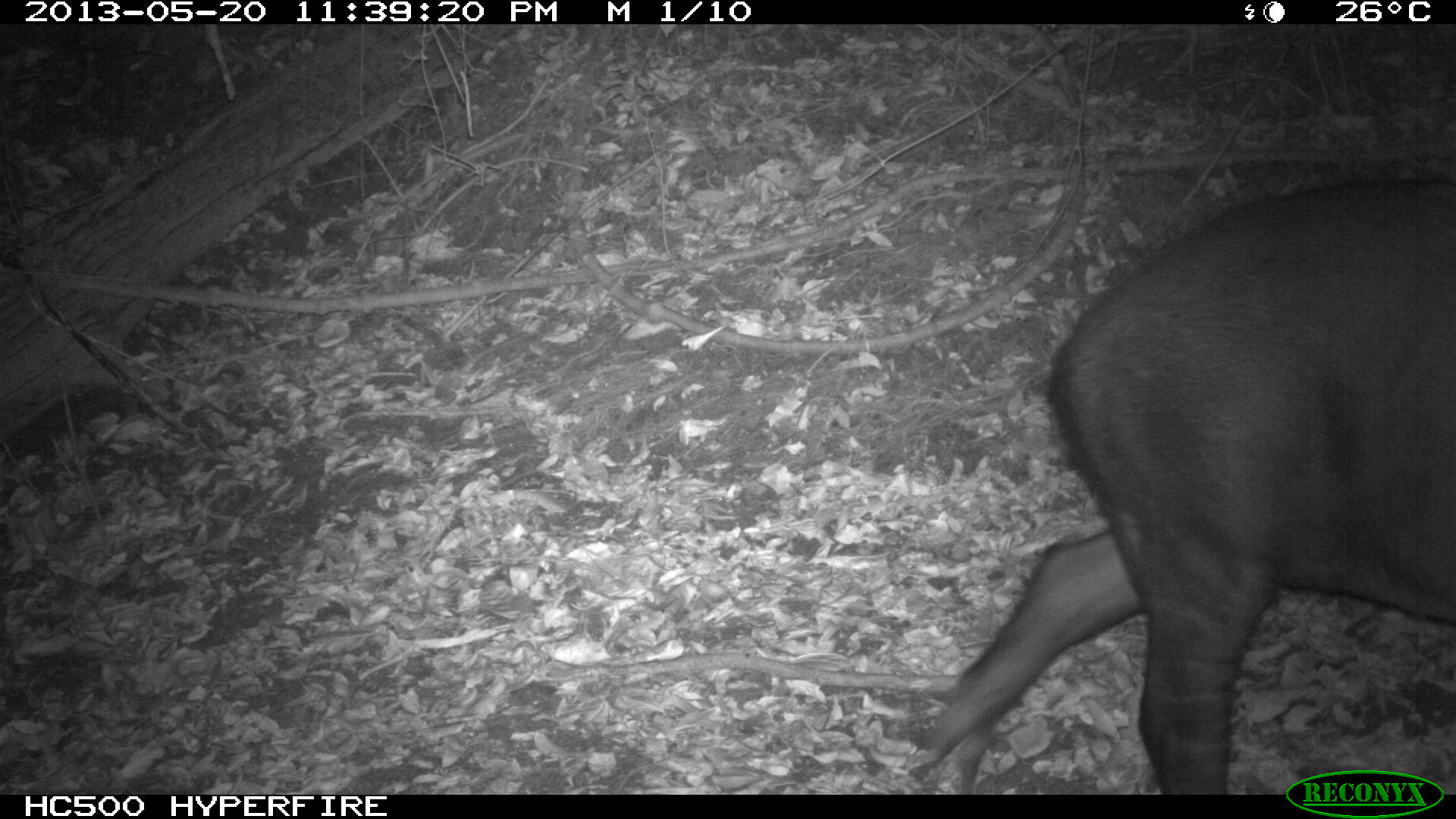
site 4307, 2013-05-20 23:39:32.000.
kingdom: Animalia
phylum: Chordata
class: Mammalia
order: Perissodactyla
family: Tapiridae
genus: Tapirus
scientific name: Tapirus bairdii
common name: baird's tapir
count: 1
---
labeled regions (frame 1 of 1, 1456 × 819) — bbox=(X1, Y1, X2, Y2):
tapirus bairdii: bbox=(905, 174, 1456, 793)